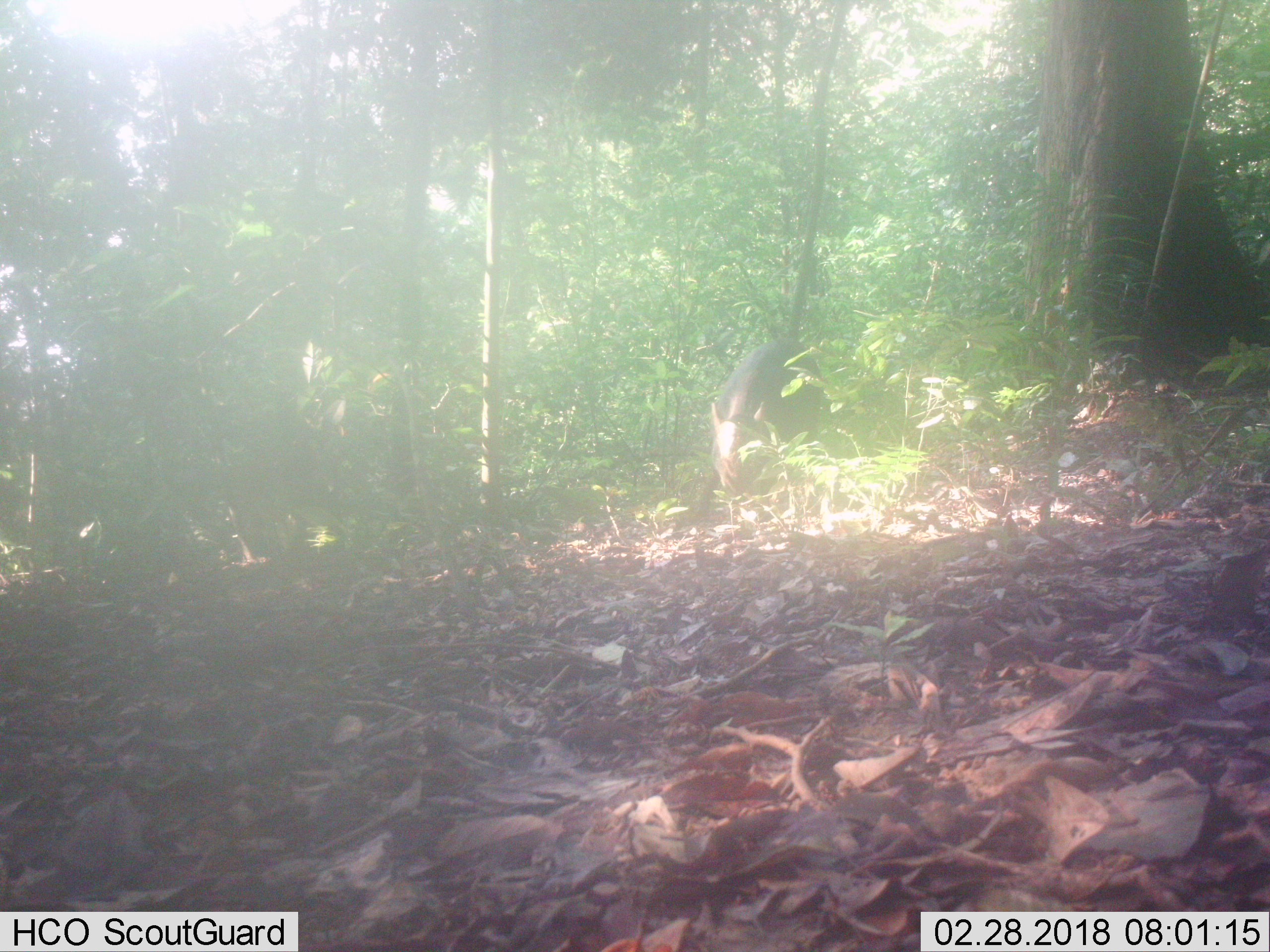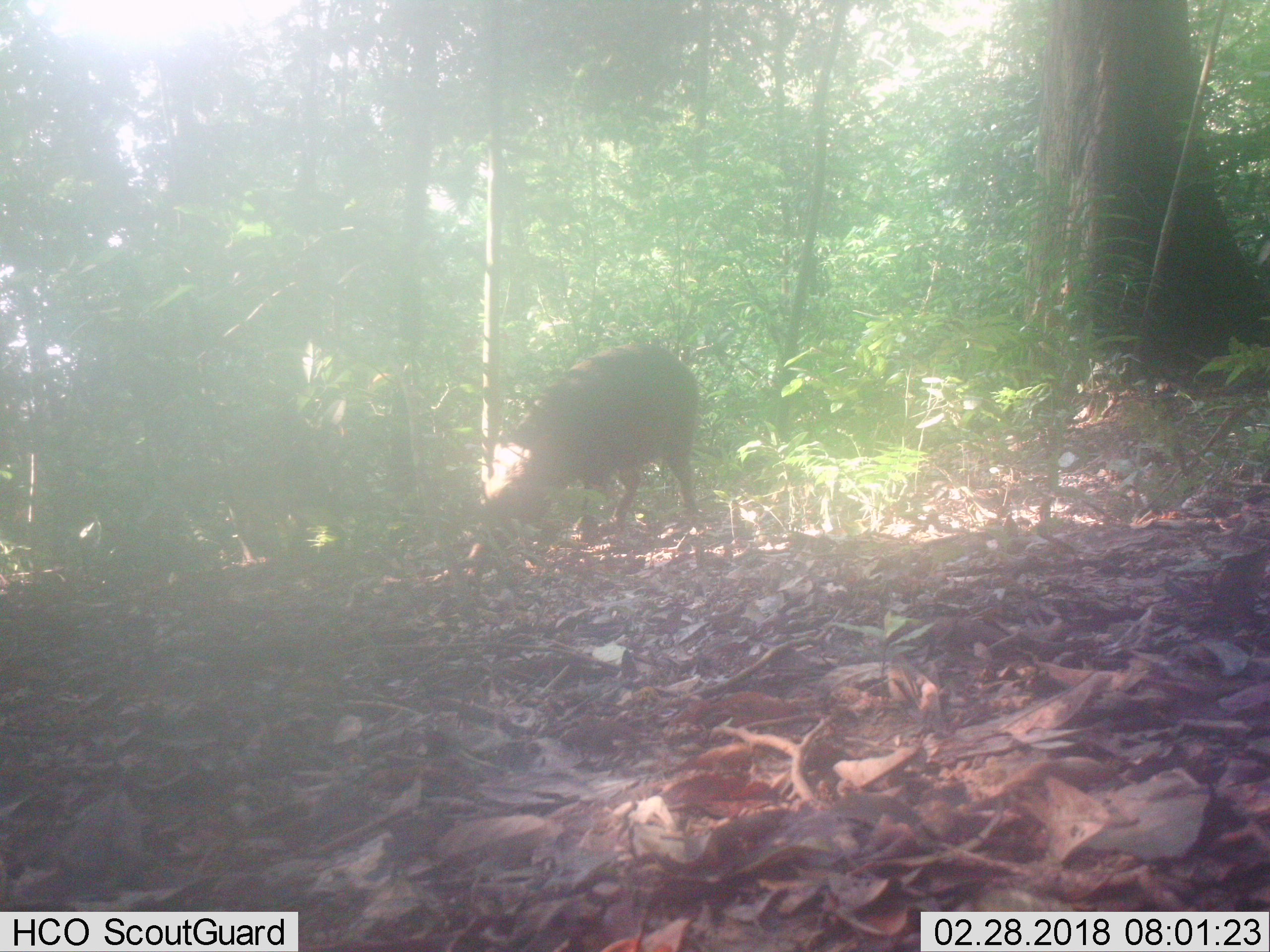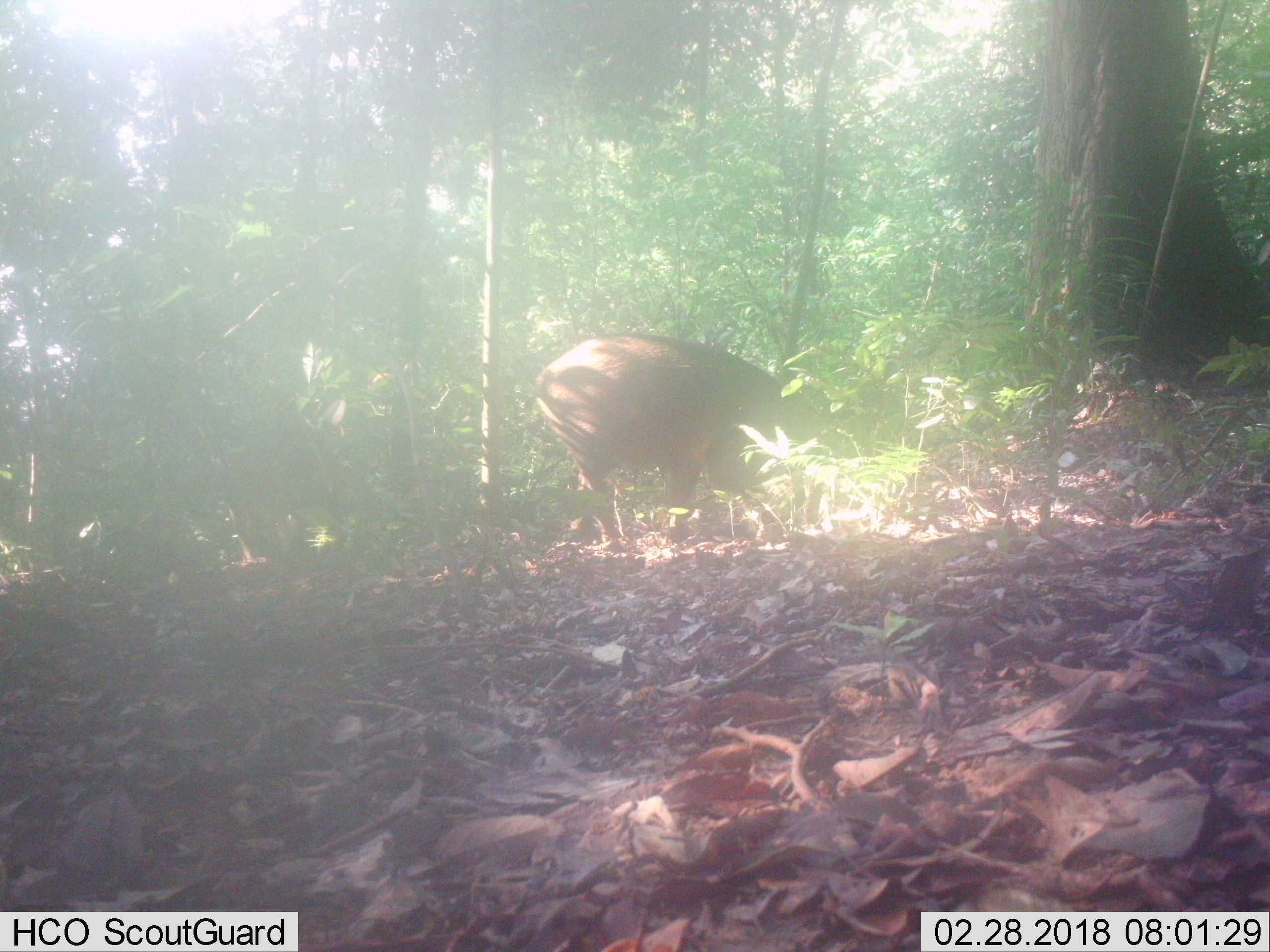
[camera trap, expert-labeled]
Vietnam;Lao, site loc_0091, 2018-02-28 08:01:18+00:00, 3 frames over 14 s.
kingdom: Animalia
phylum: Chordata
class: Mammalia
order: Artiodactyla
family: Suidae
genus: Sus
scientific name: Sus scrofa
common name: eurasian wild pig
Eurasian wild pig (Sus scrofa). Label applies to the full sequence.